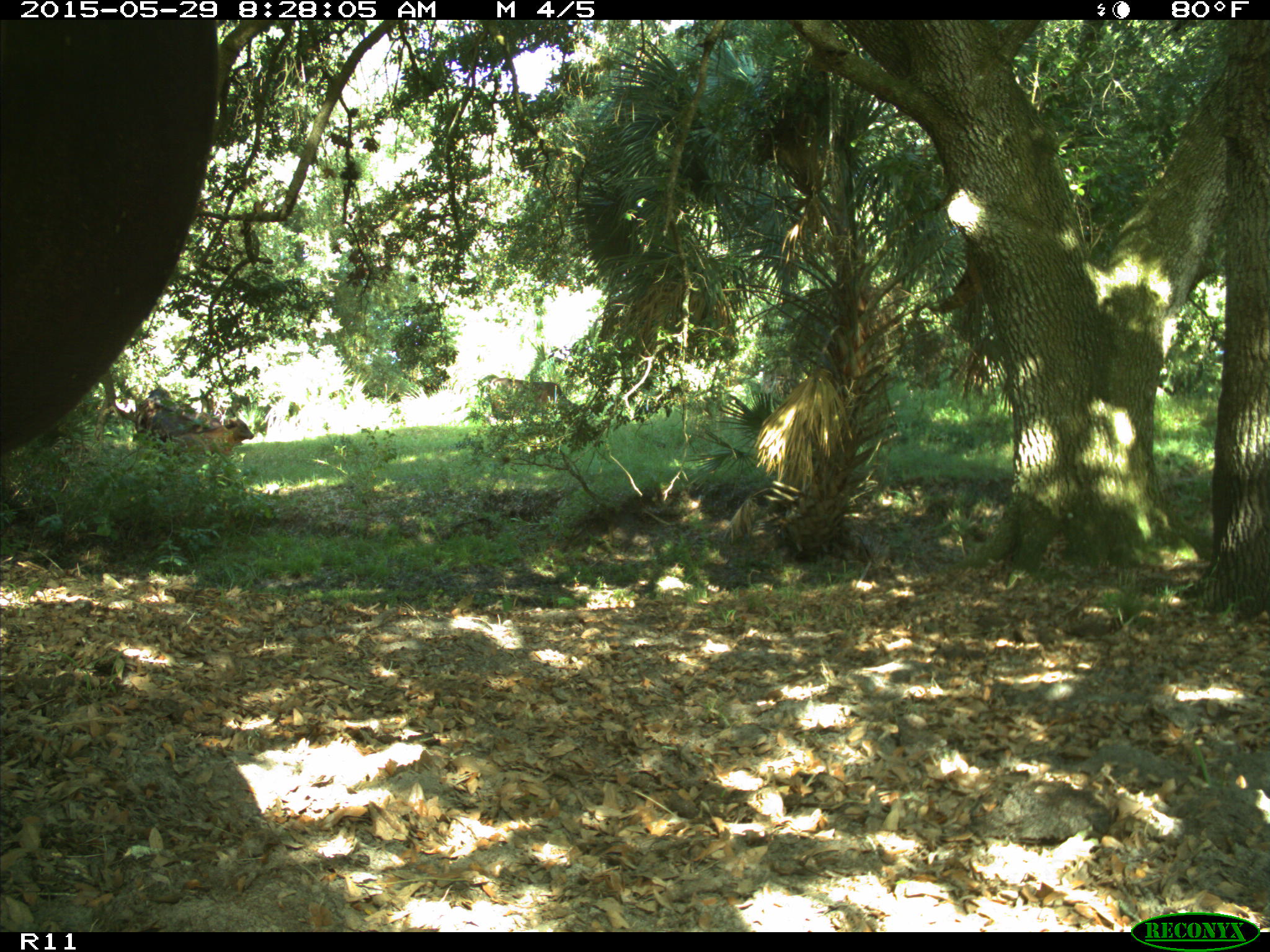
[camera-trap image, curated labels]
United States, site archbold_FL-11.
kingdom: Animalia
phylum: Chordata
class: Mammalia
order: Artiodactyla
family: Bovidae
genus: Bos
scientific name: Bos taurus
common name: domestic cow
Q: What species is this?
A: Bos taurus (domestic cow).